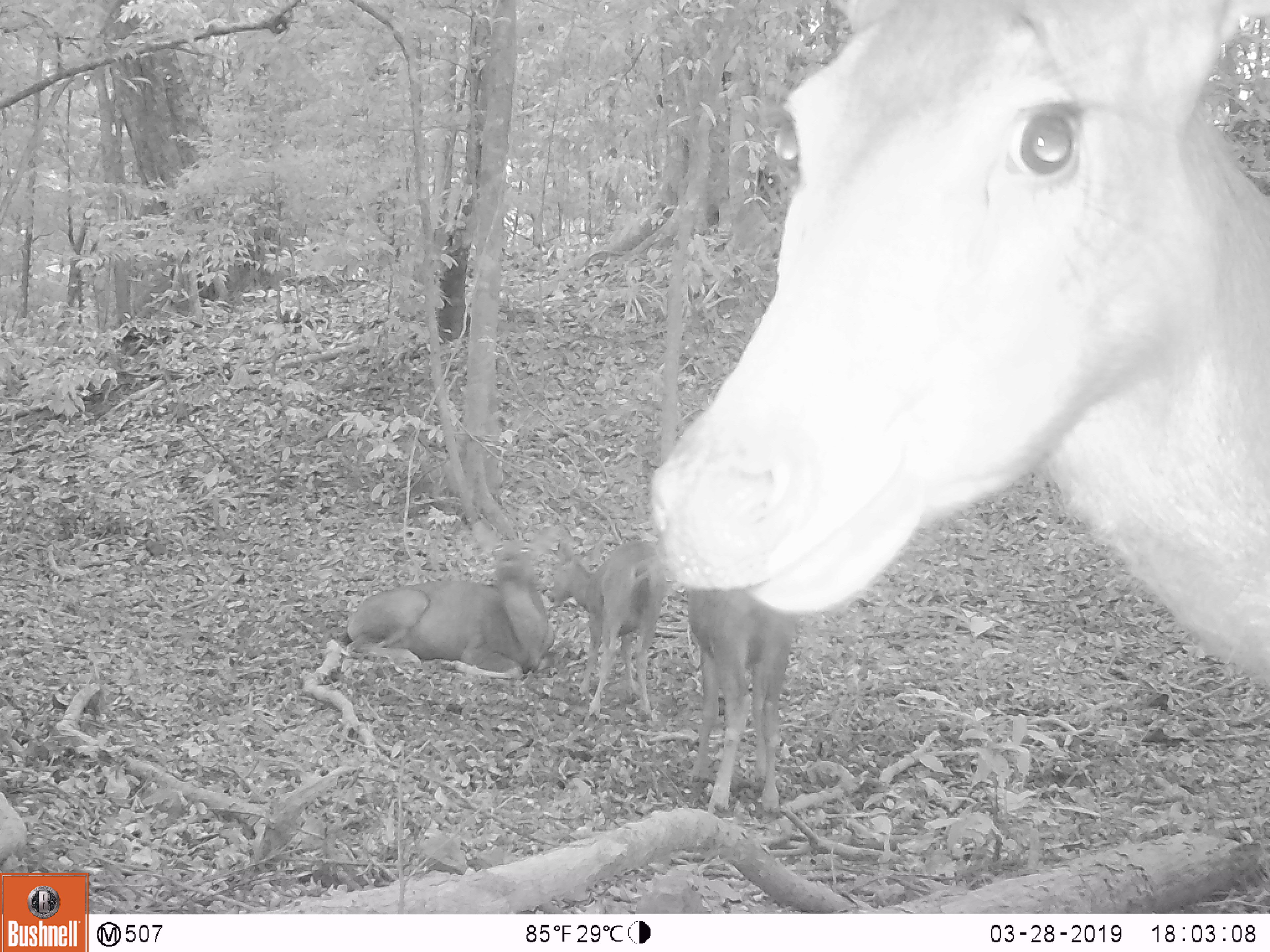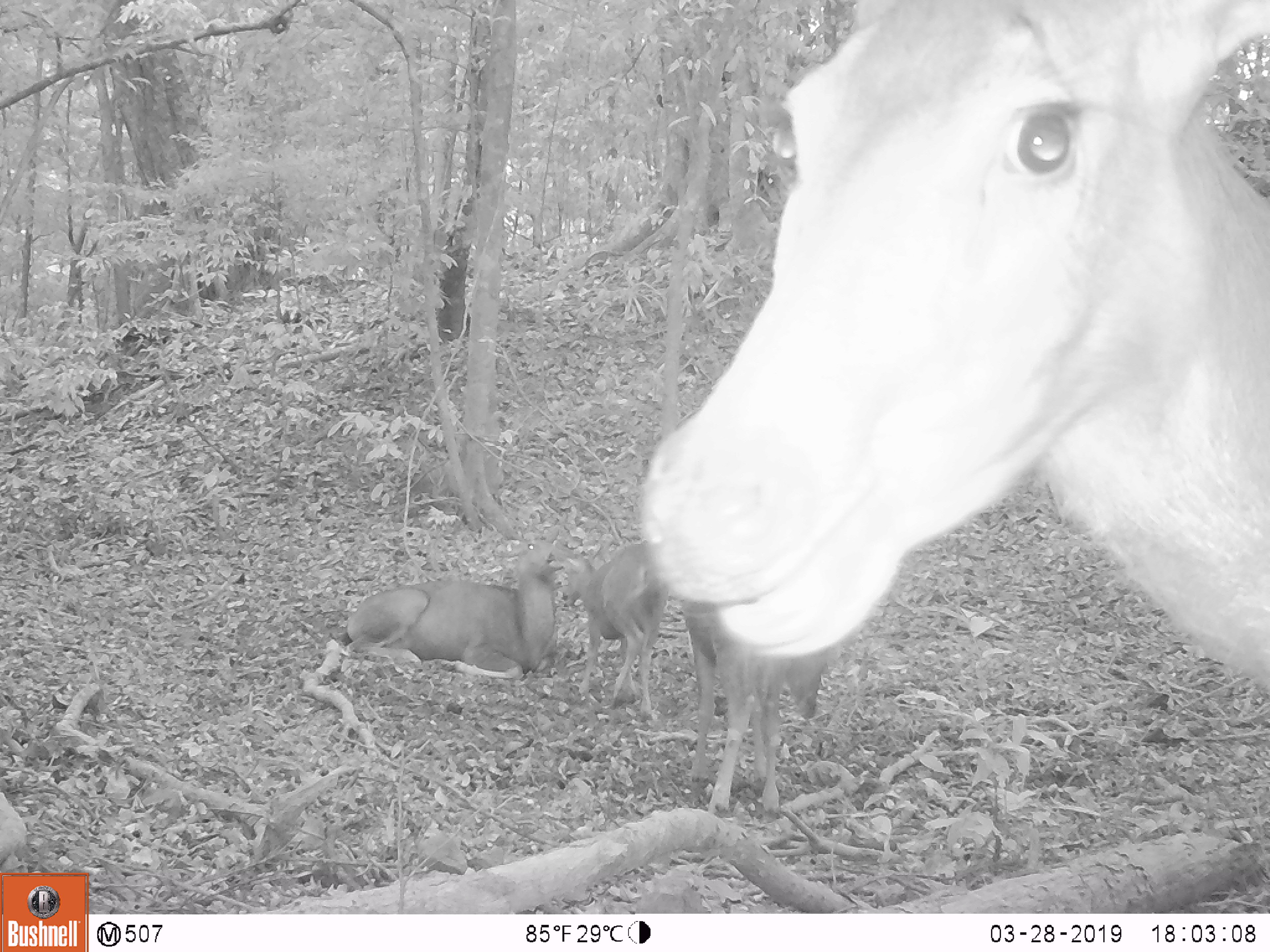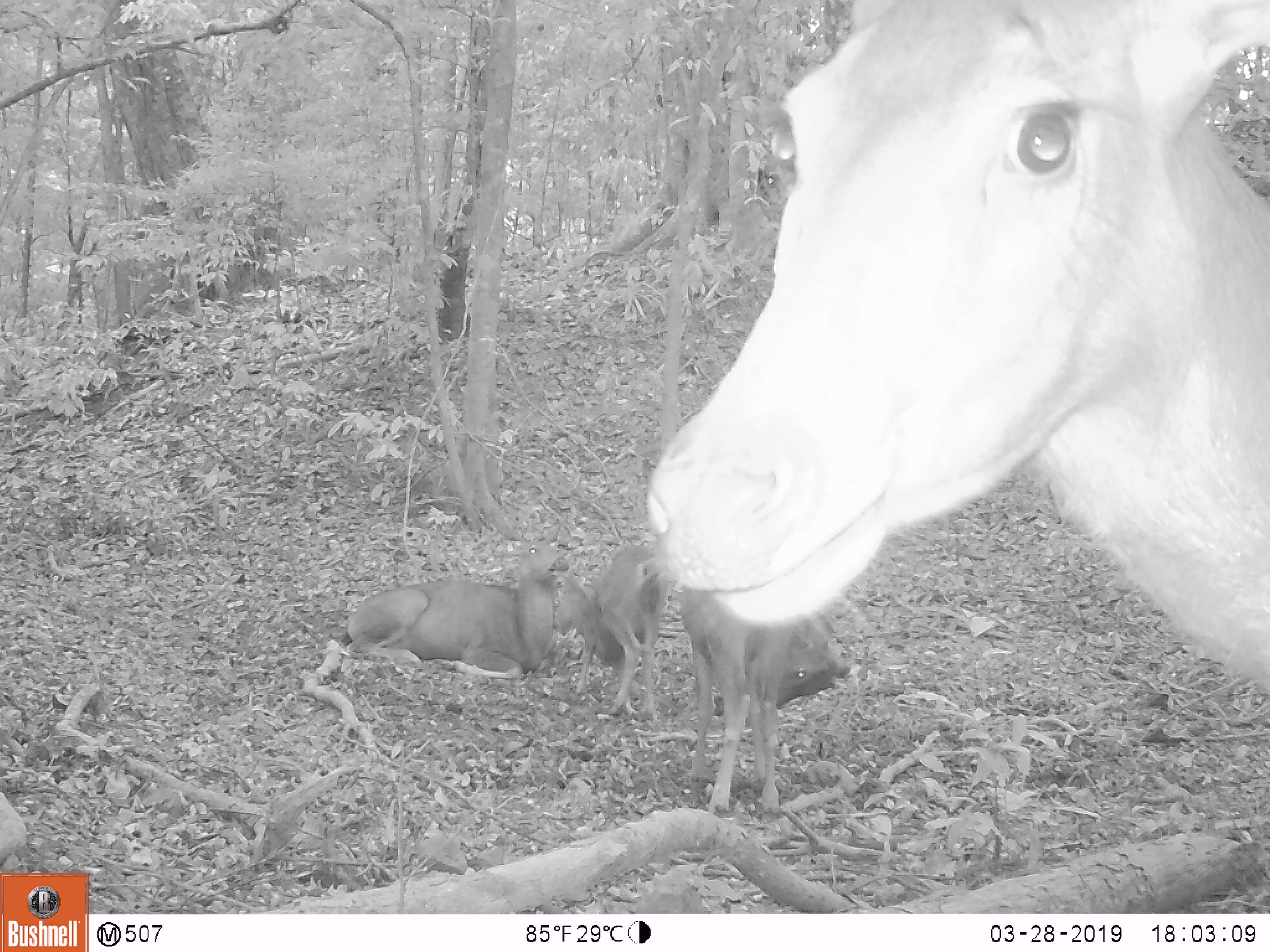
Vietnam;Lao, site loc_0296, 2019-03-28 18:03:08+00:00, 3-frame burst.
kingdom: Animalia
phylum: Chordata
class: Mammalia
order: Artiodactyla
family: Cervidae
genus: Rusa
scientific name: Rusa unicolor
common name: sambar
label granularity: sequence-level